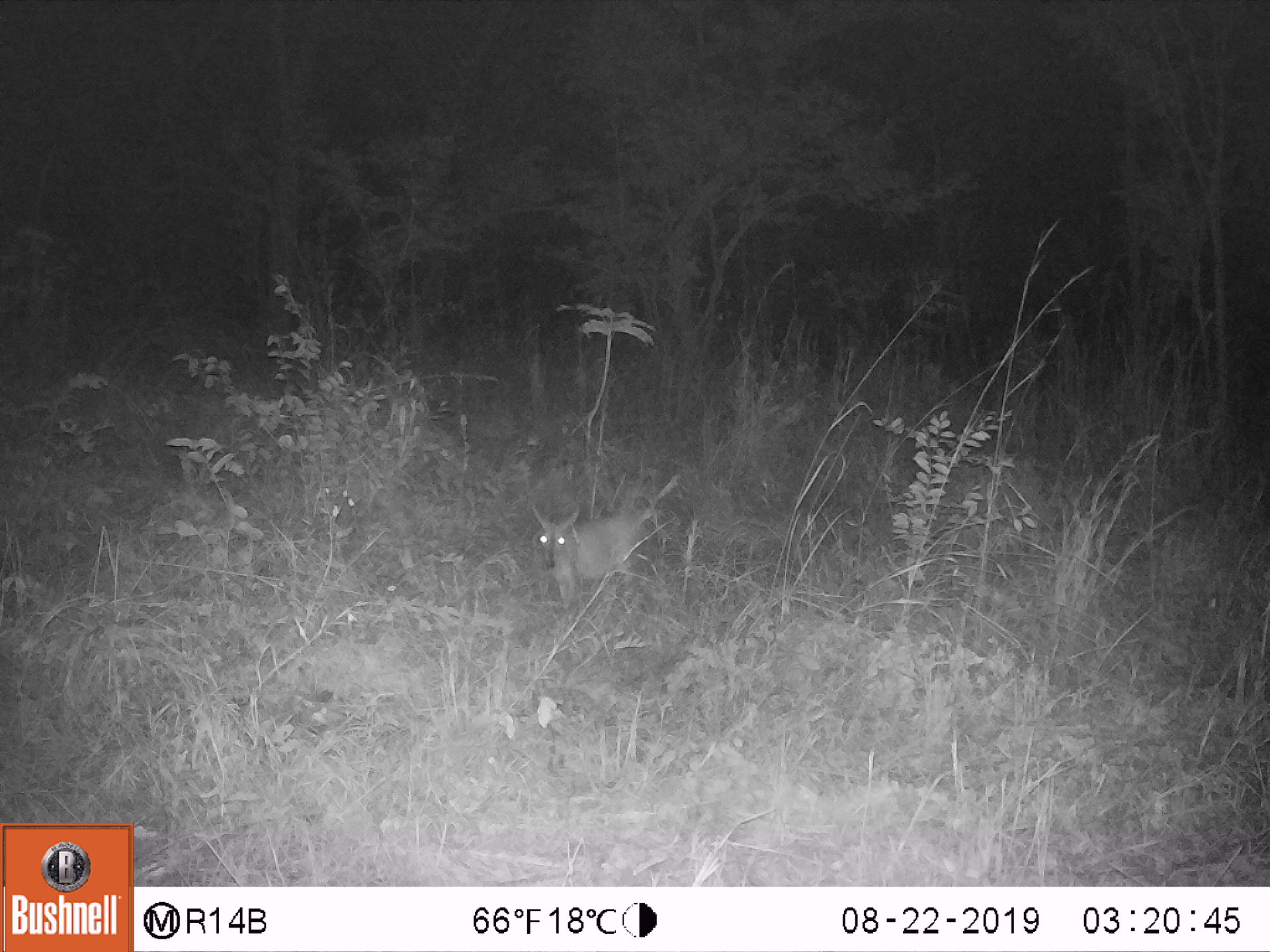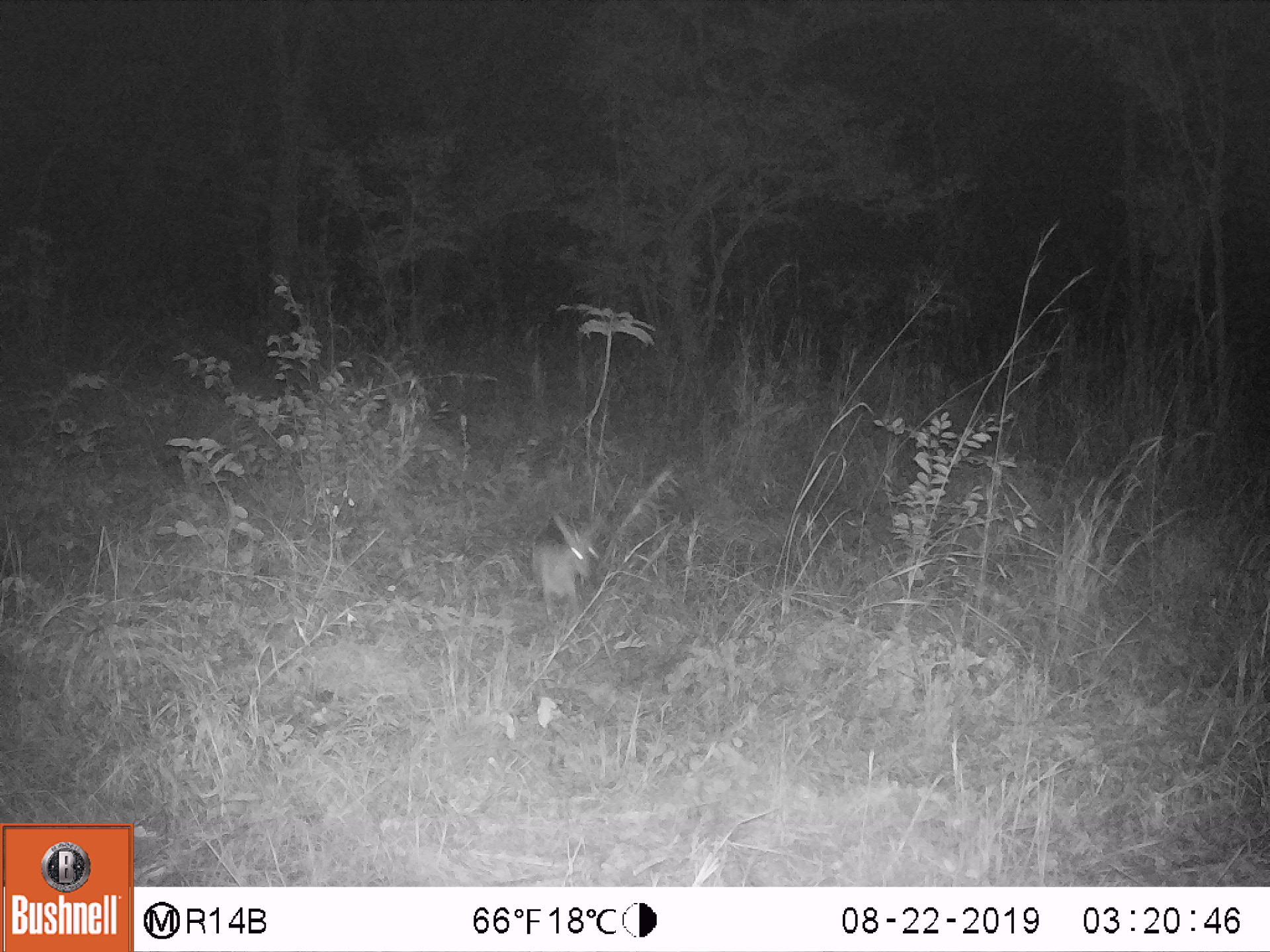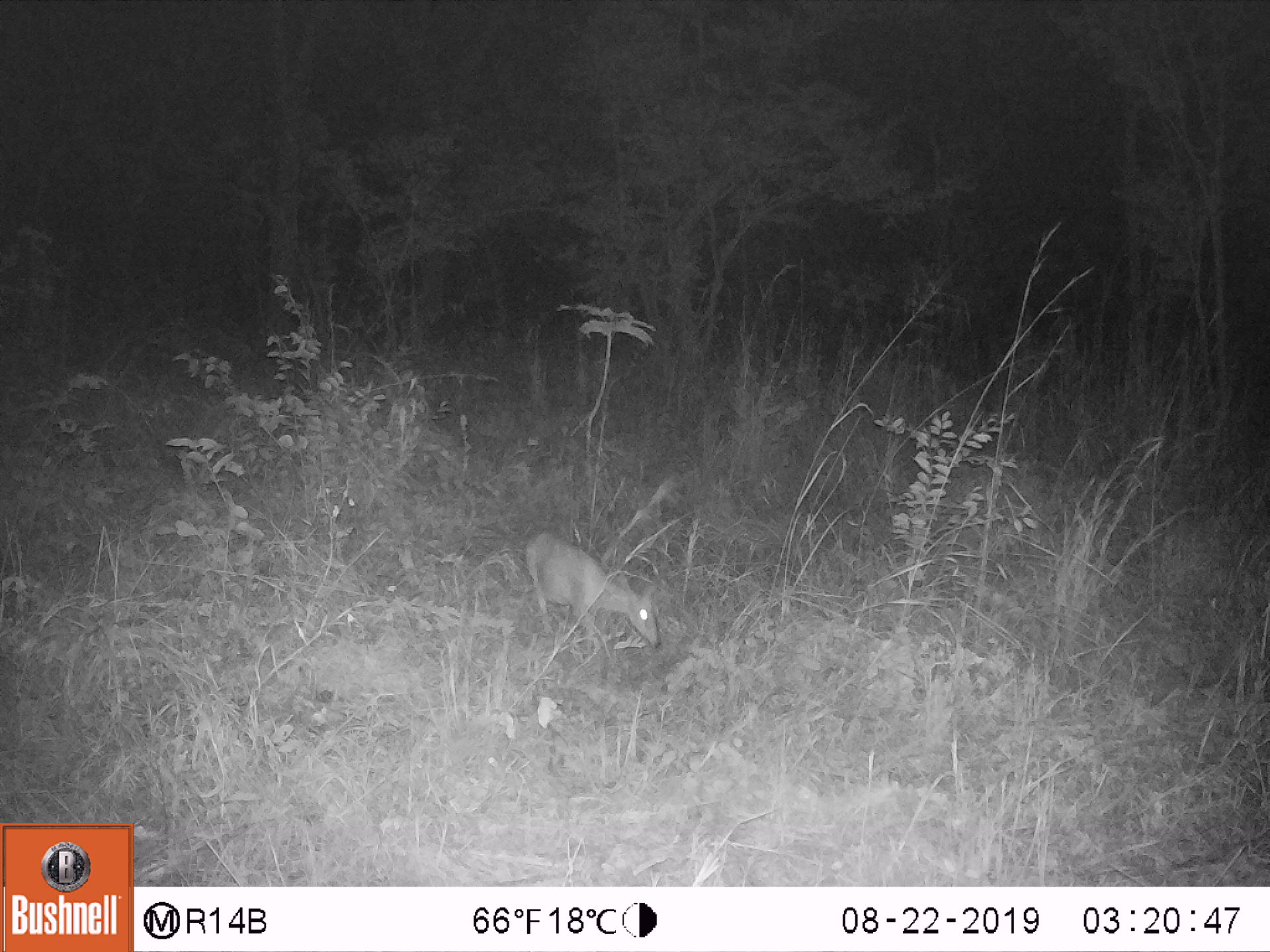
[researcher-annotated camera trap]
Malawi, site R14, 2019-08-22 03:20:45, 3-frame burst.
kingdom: Animalia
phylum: Chordata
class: Mammalia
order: Artiodactyla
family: Bovidae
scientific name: Antilopinae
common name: small antelope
Small antelope (Antilopinae), count 1.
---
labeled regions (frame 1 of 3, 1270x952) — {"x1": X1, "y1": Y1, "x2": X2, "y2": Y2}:
small antelope: {"x1": 528, "y1": 498, "x2": 650, "y2": 617}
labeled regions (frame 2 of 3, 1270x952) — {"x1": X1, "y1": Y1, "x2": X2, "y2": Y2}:
small antelope: {"x1": 521, "y1": 504, "x2": 614, "y2": 630}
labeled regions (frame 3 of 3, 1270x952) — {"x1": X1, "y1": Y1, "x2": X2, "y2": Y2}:
small antelope: {"x1": 525, "y1": 526, "x2": 668, "y2": 663}